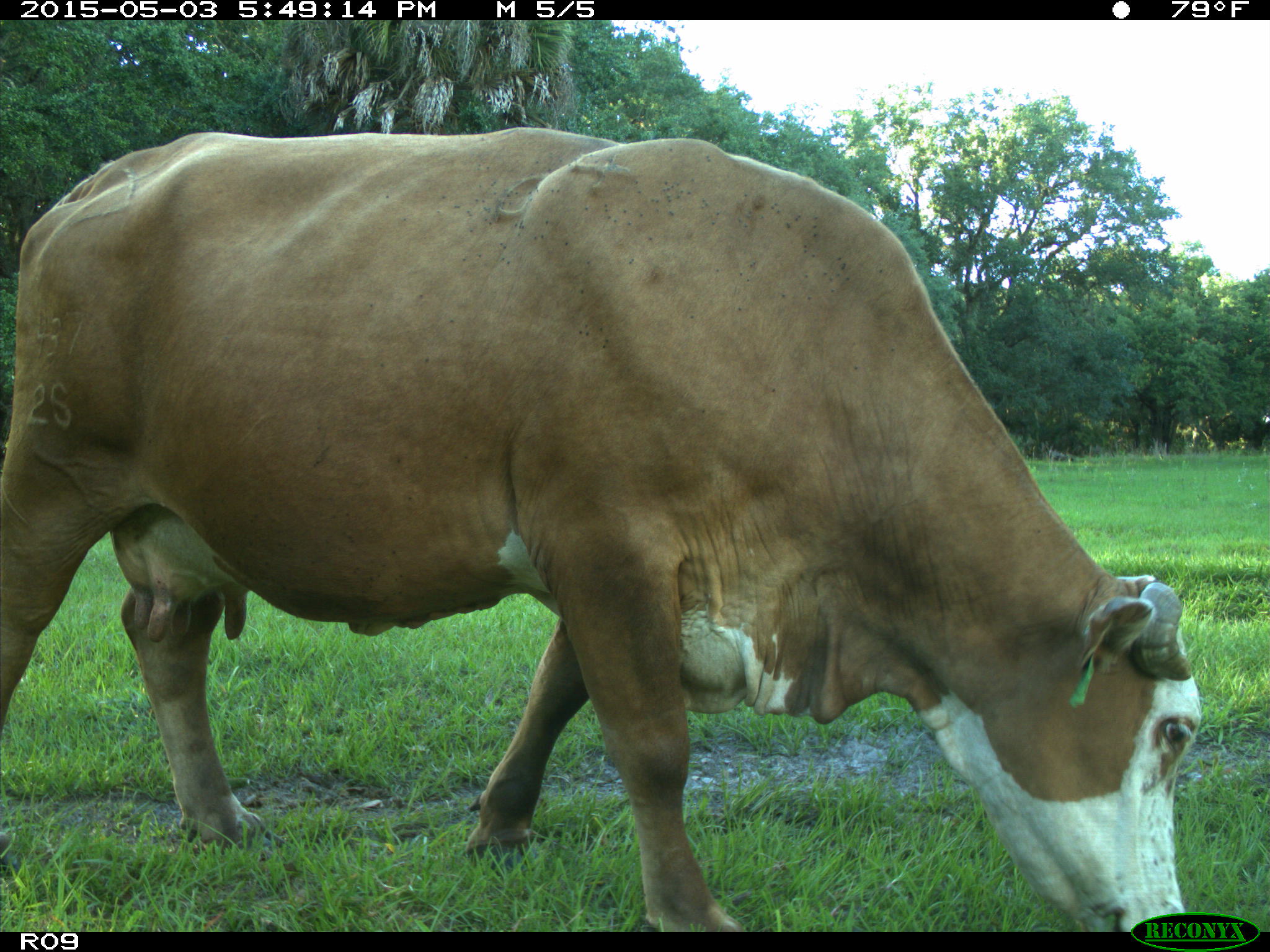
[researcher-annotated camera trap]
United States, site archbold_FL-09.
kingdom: Animalia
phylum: Chordata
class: Mammalia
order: Artiodactyla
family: Bovidae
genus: Bos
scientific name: Bos taurus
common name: domestic cow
Bos taurus (domestic cow).